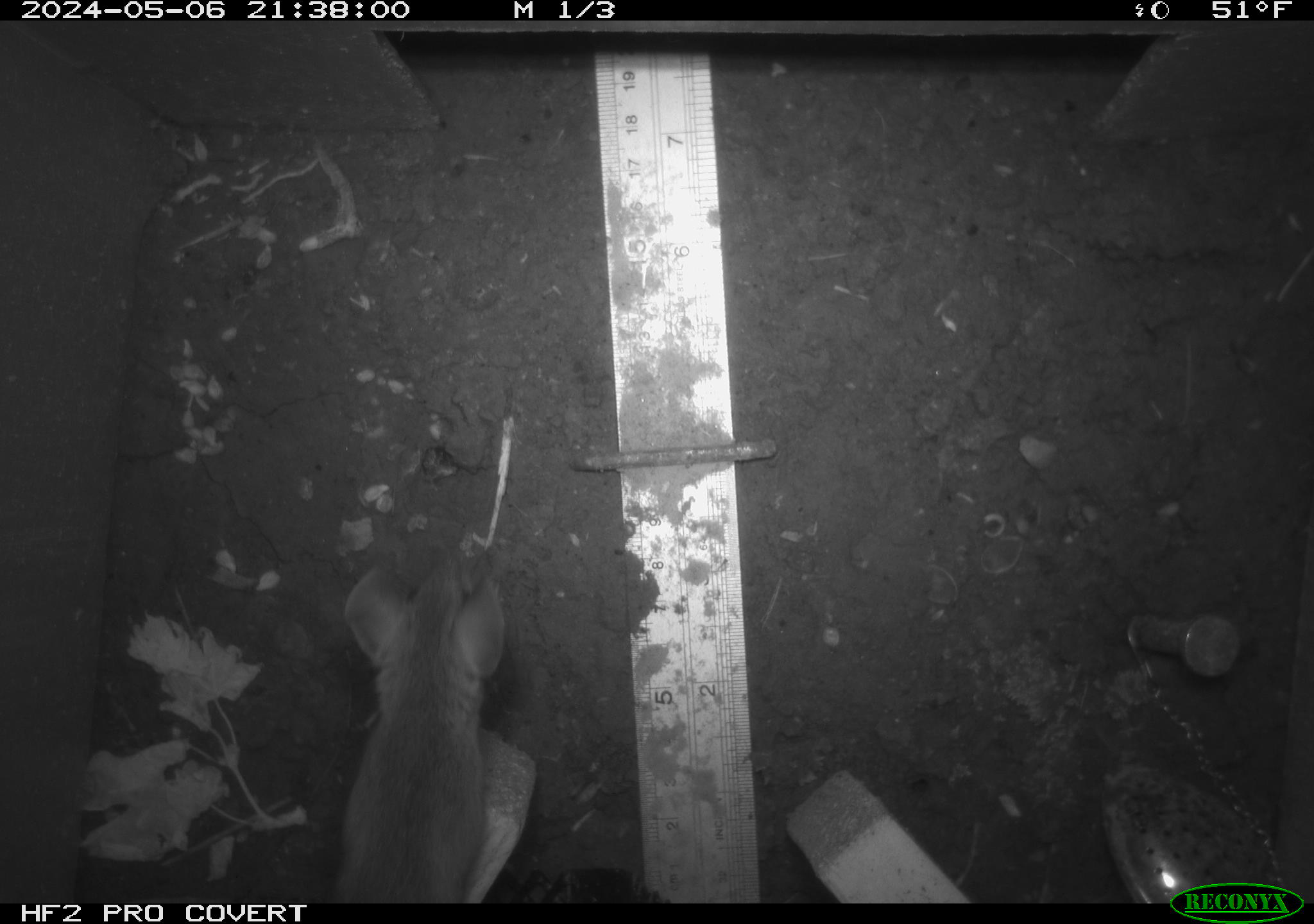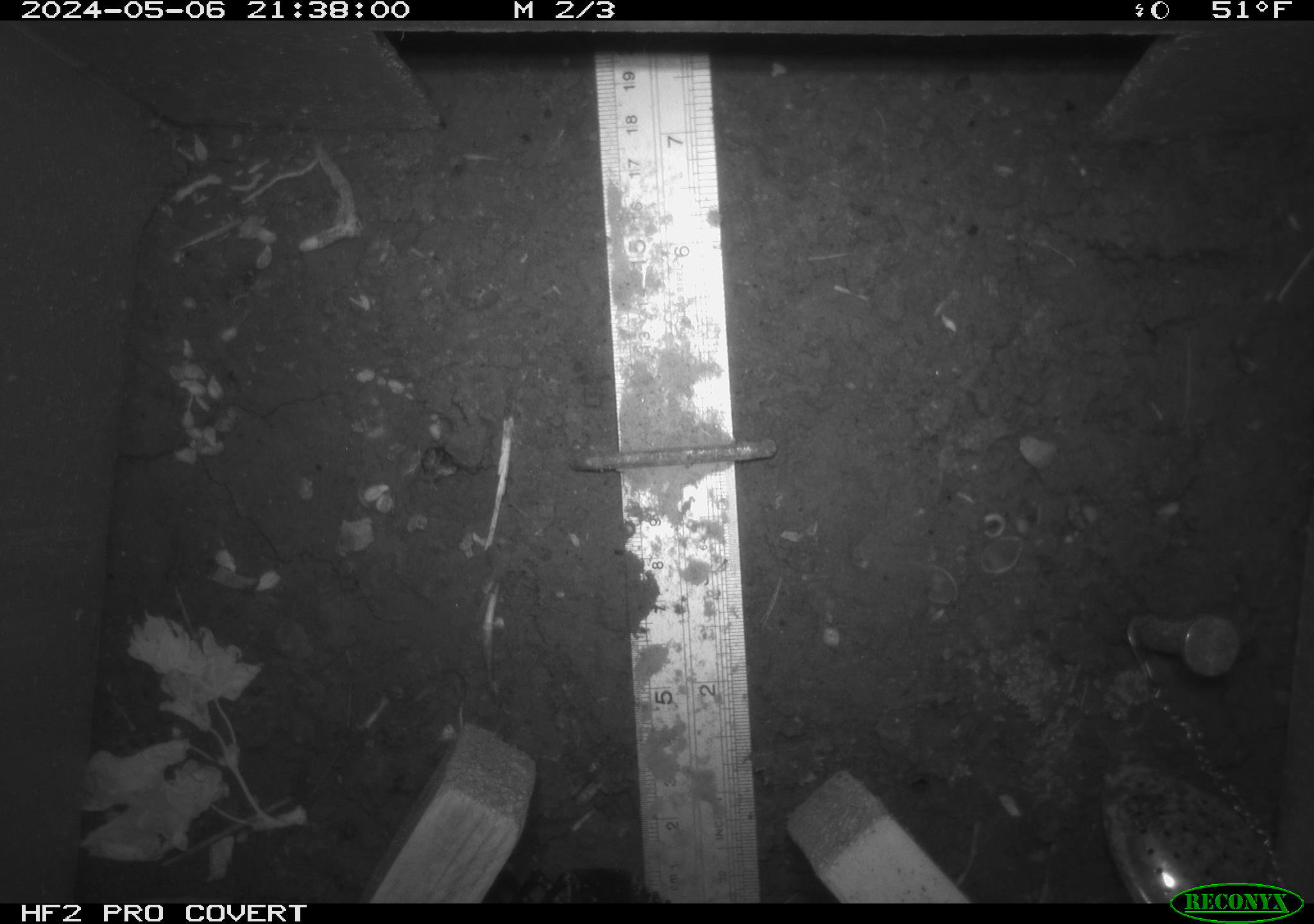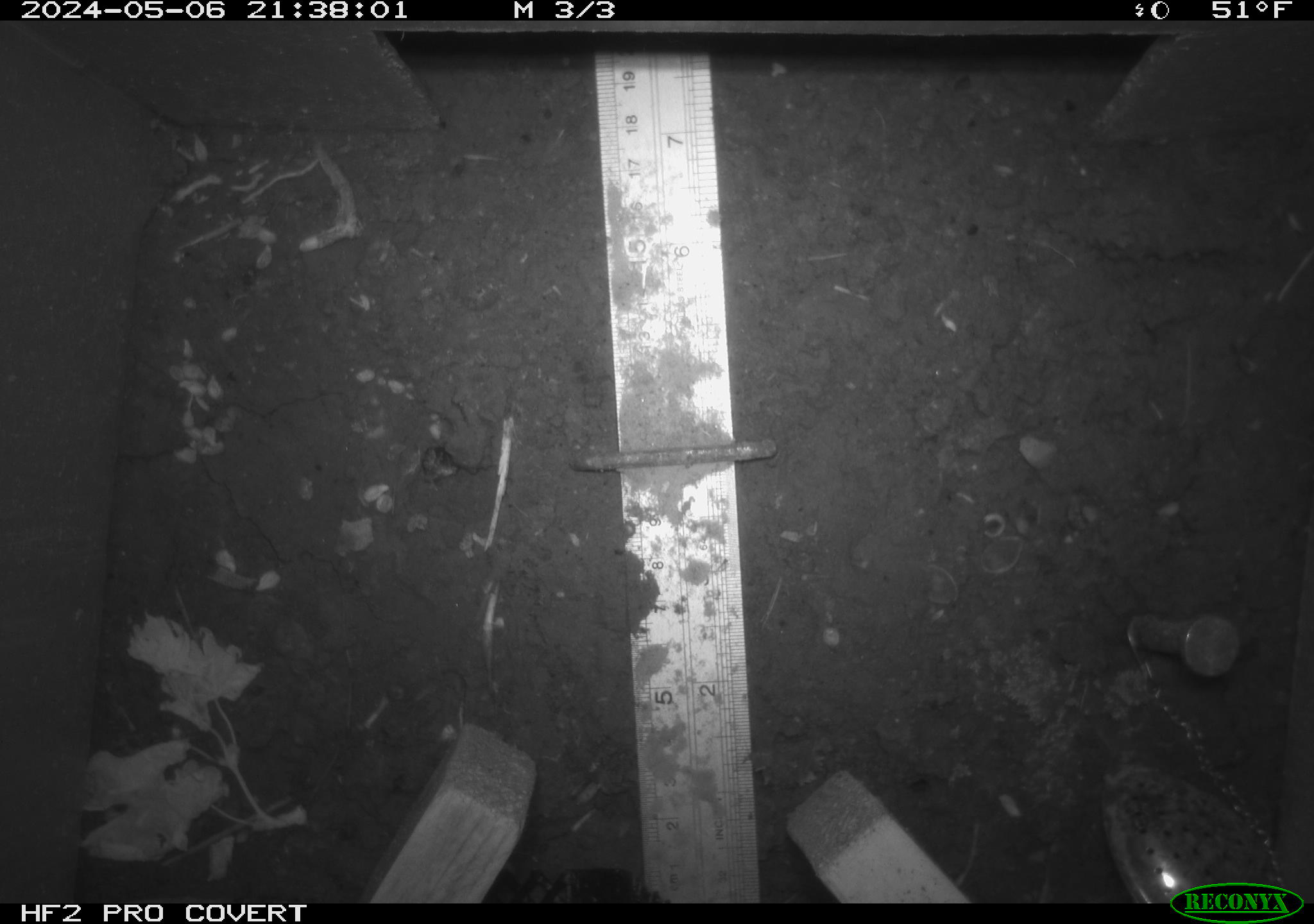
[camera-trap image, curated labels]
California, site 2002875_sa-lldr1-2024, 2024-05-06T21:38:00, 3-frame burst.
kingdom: Animalia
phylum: Chordata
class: Mammalia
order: Rodentia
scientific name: Rodentia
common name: rodent